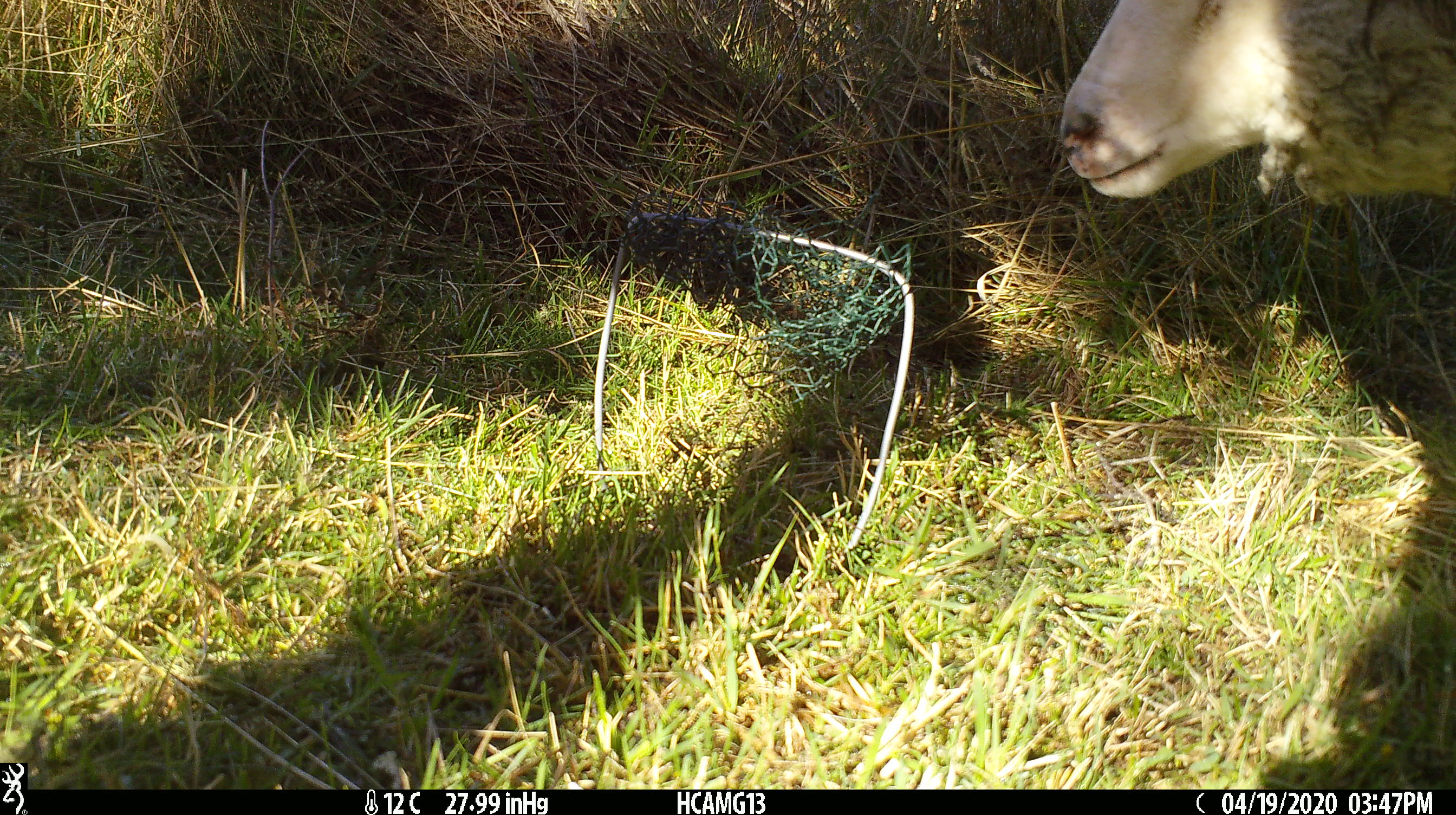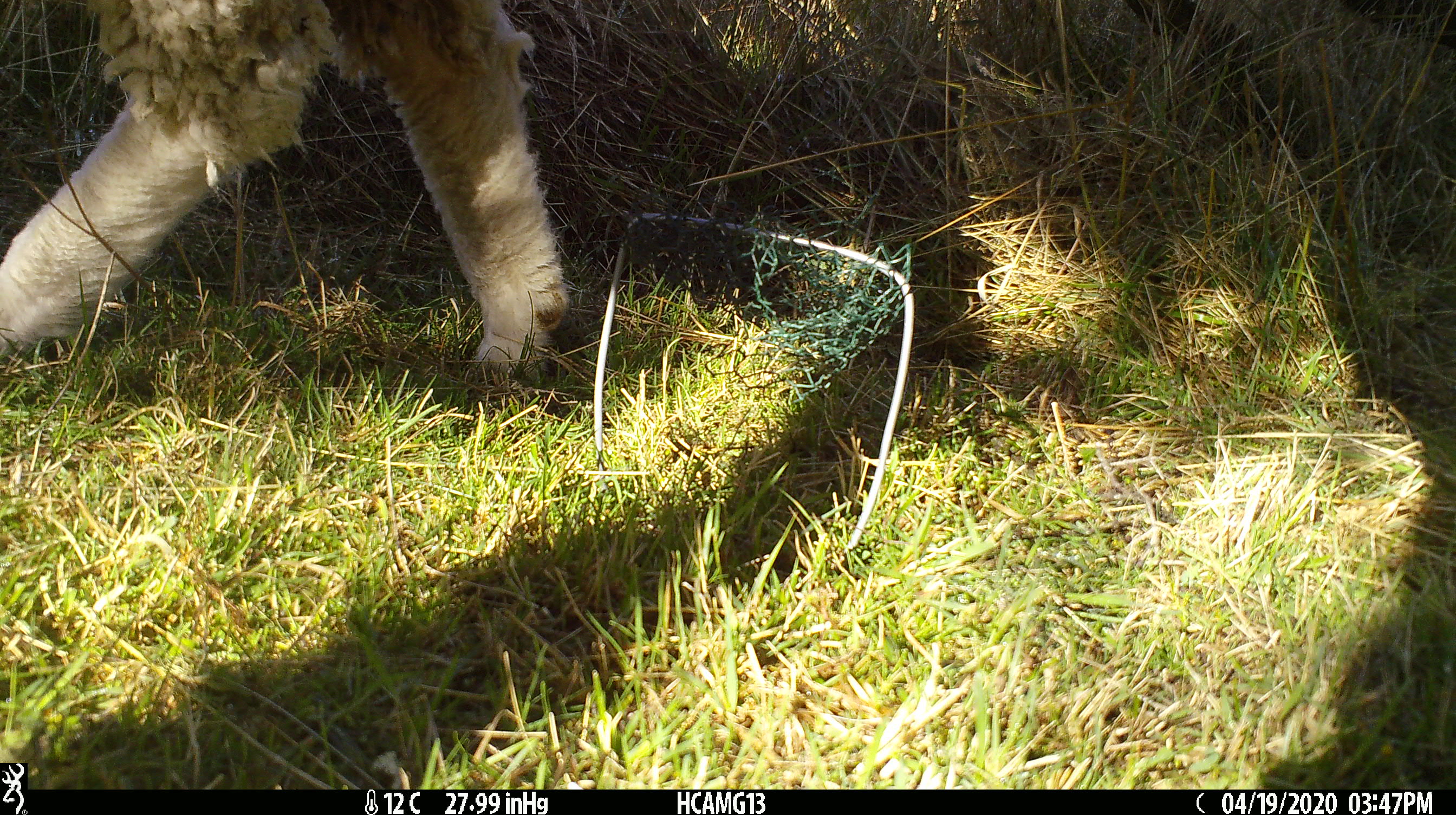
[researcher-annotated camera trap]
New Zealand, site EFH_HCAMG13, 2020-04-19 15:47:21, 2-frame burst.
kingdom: Animalia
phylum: Chordata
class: Mammalia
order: Artiodactyla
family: Bovidae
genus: Ovis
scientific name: Ovis aries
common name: domestic sheep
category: sheep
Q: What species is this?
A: Sheep (domestic sheep) (Ovis aries).